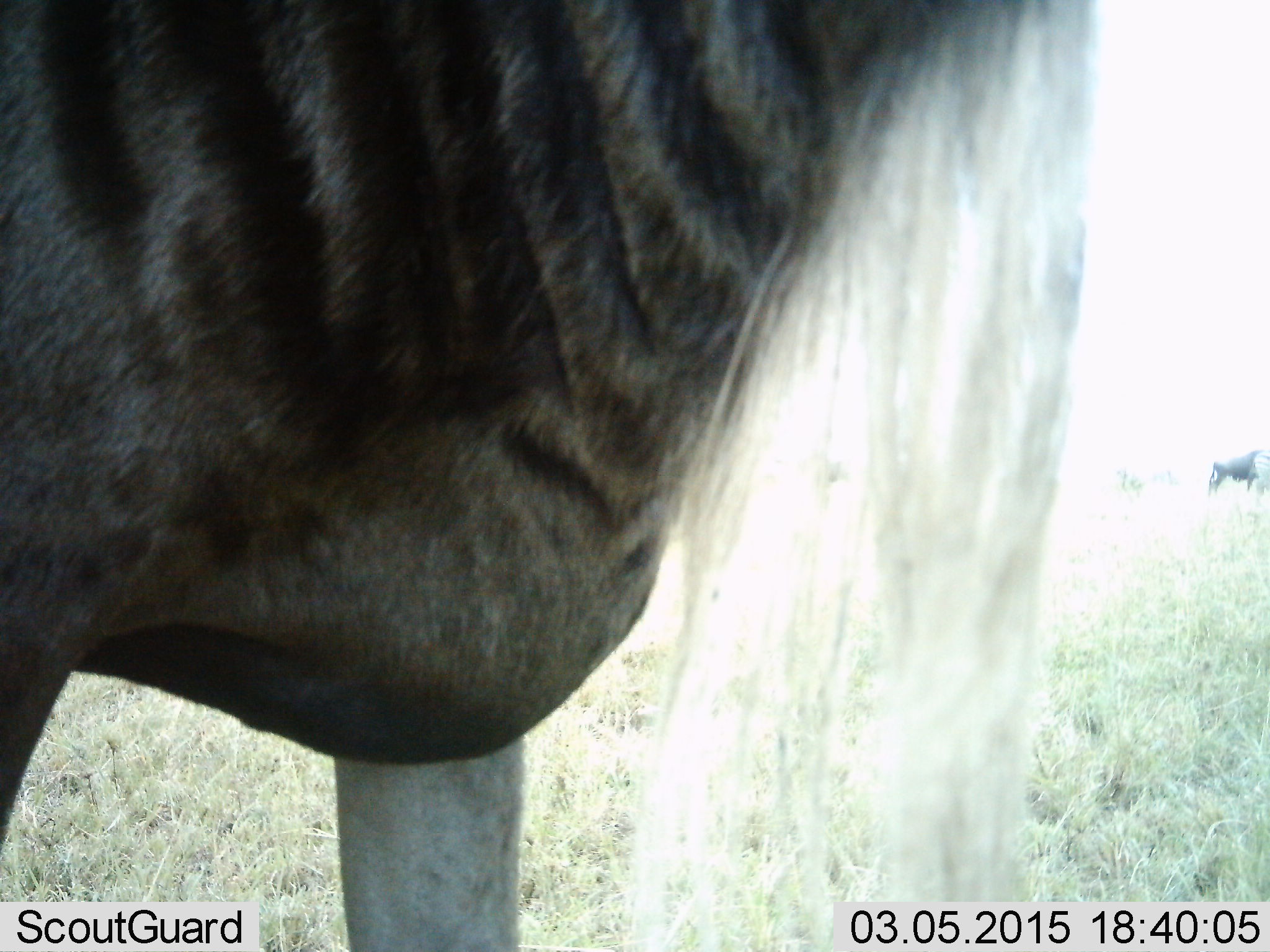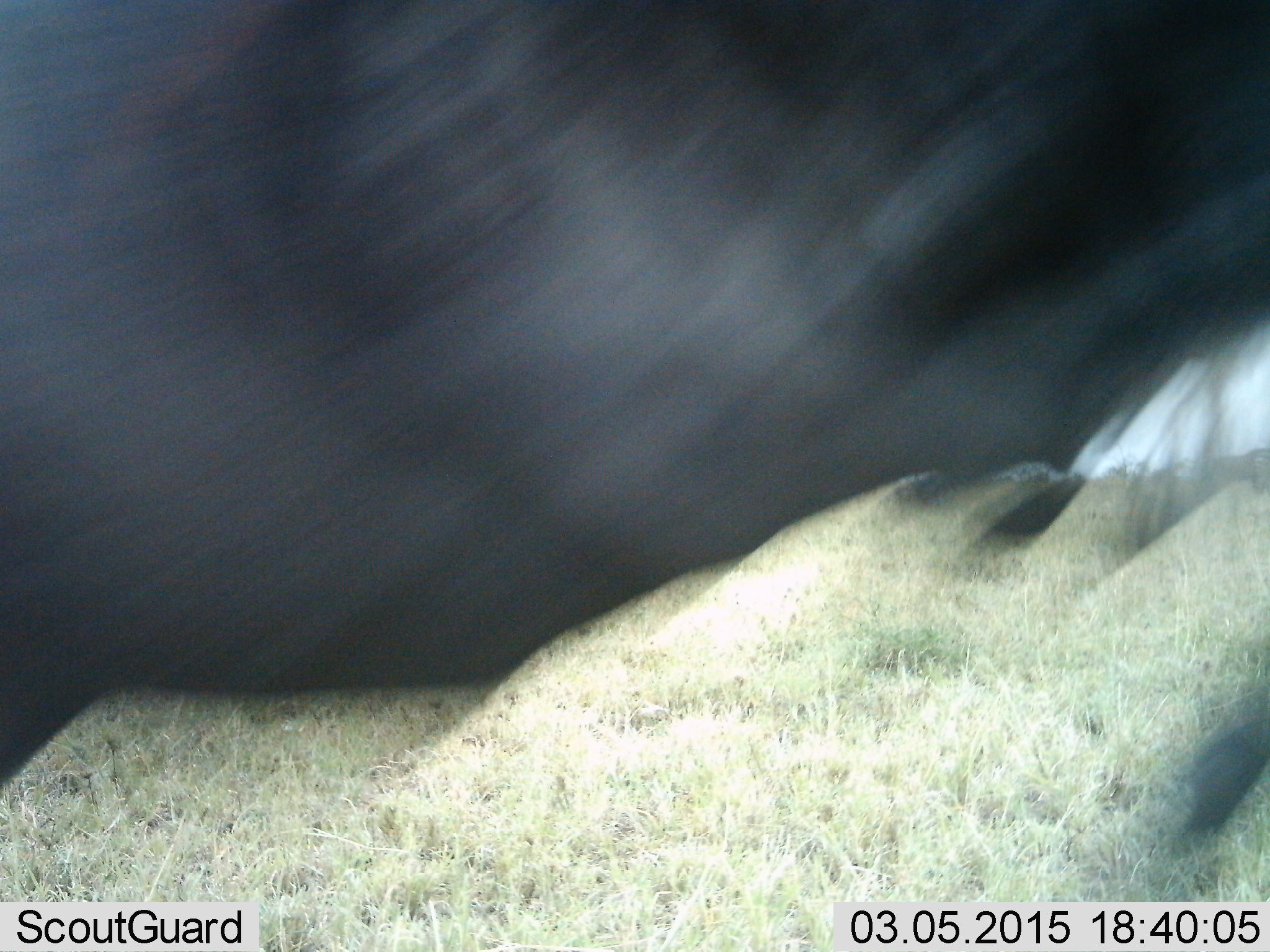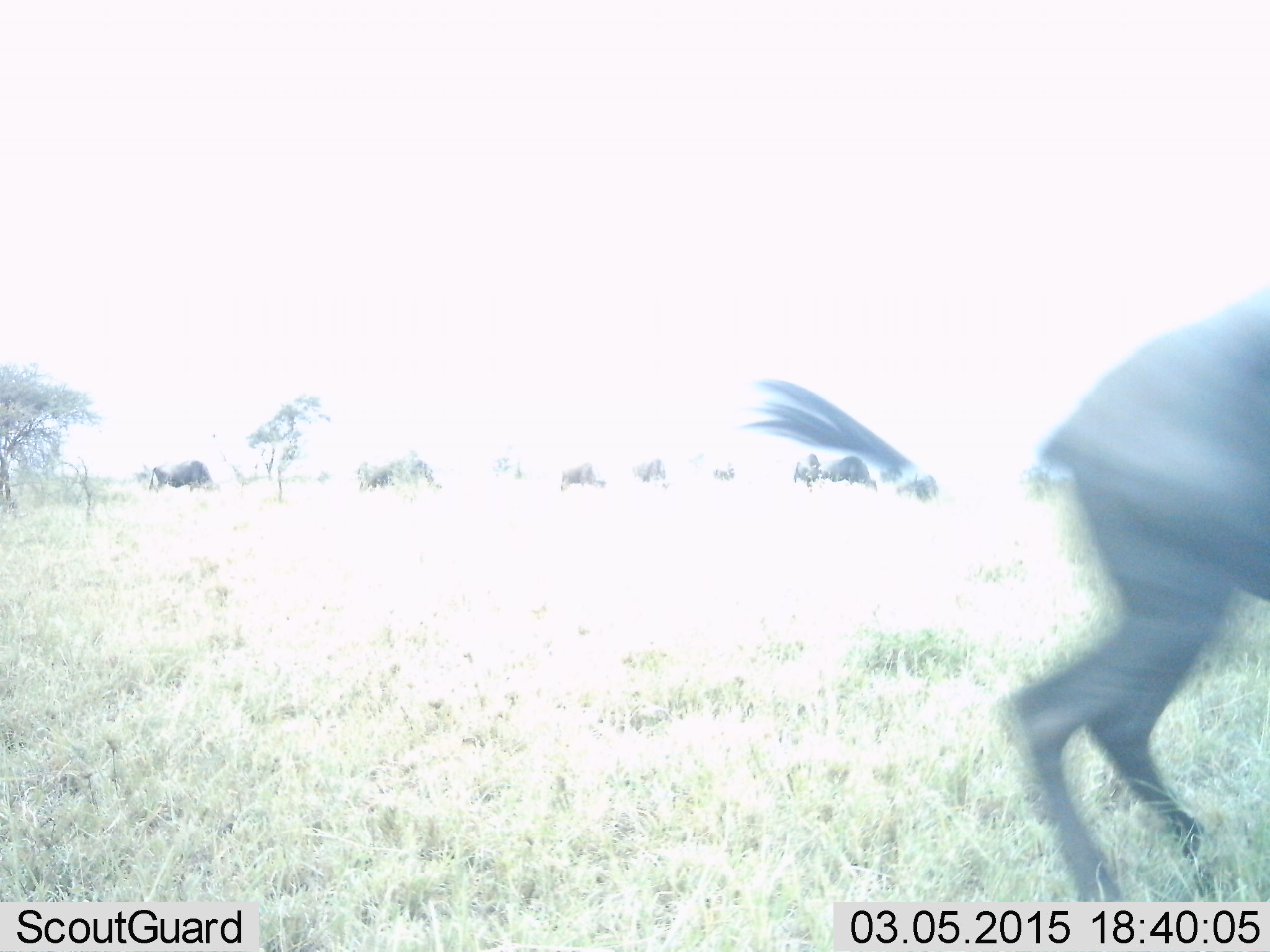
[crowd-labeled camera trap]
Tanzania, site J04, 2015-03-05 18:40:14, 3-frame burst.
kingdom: Animalia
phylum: Chordata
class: Mammalia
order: Artiodactyla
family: Bovidae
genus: Connochaetes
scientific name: Connochaetes taurinus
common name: blue wildebeest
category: wildebeest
Wildebeest (blue wildebeest) (Connochaetes taurinus), count 8. Behavior (volunteer vote fractions): standing 50%, resting 0%, moving 90%, interacting 0%. Young present (vote fraction): 0%. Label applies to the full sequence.